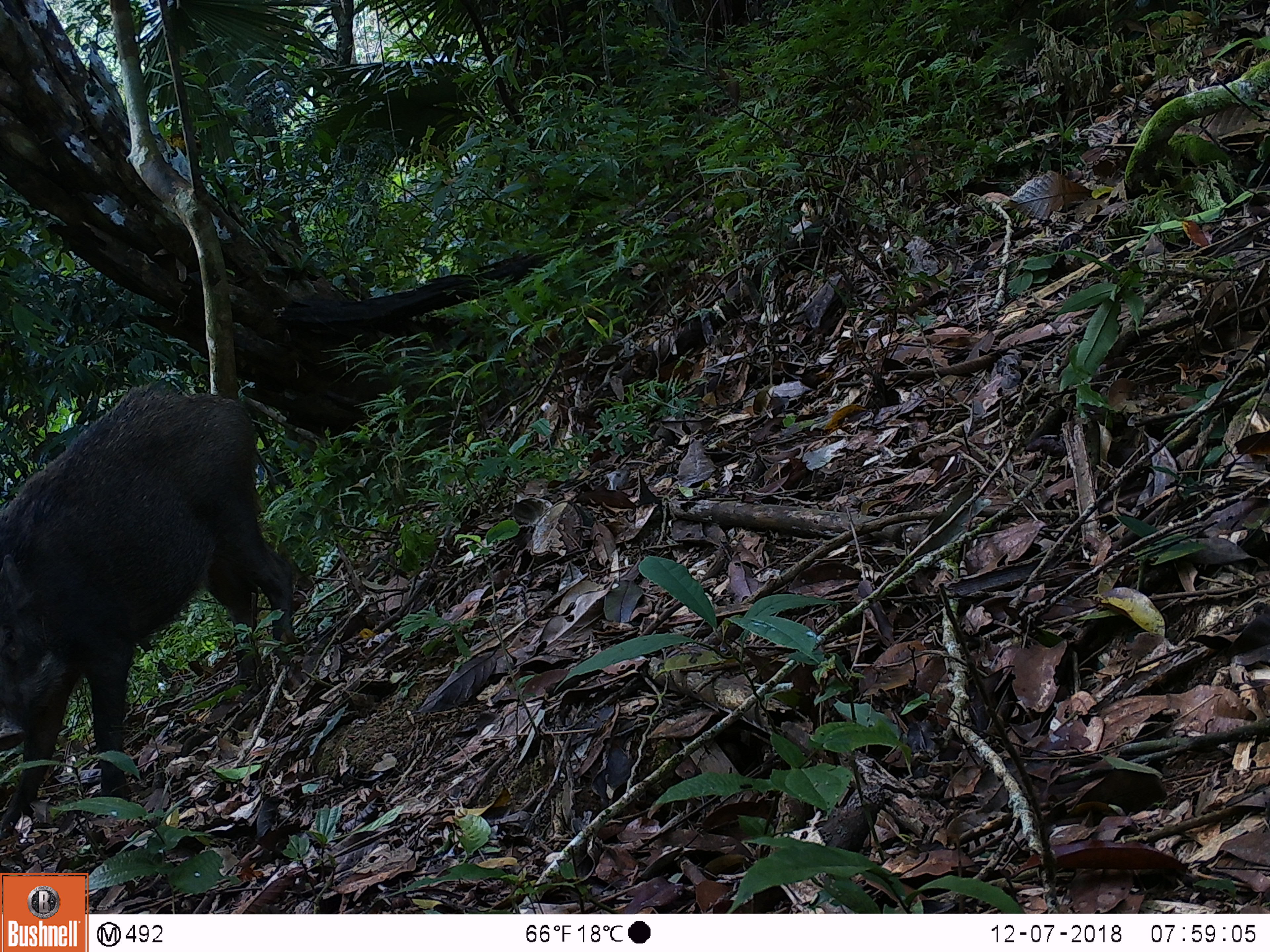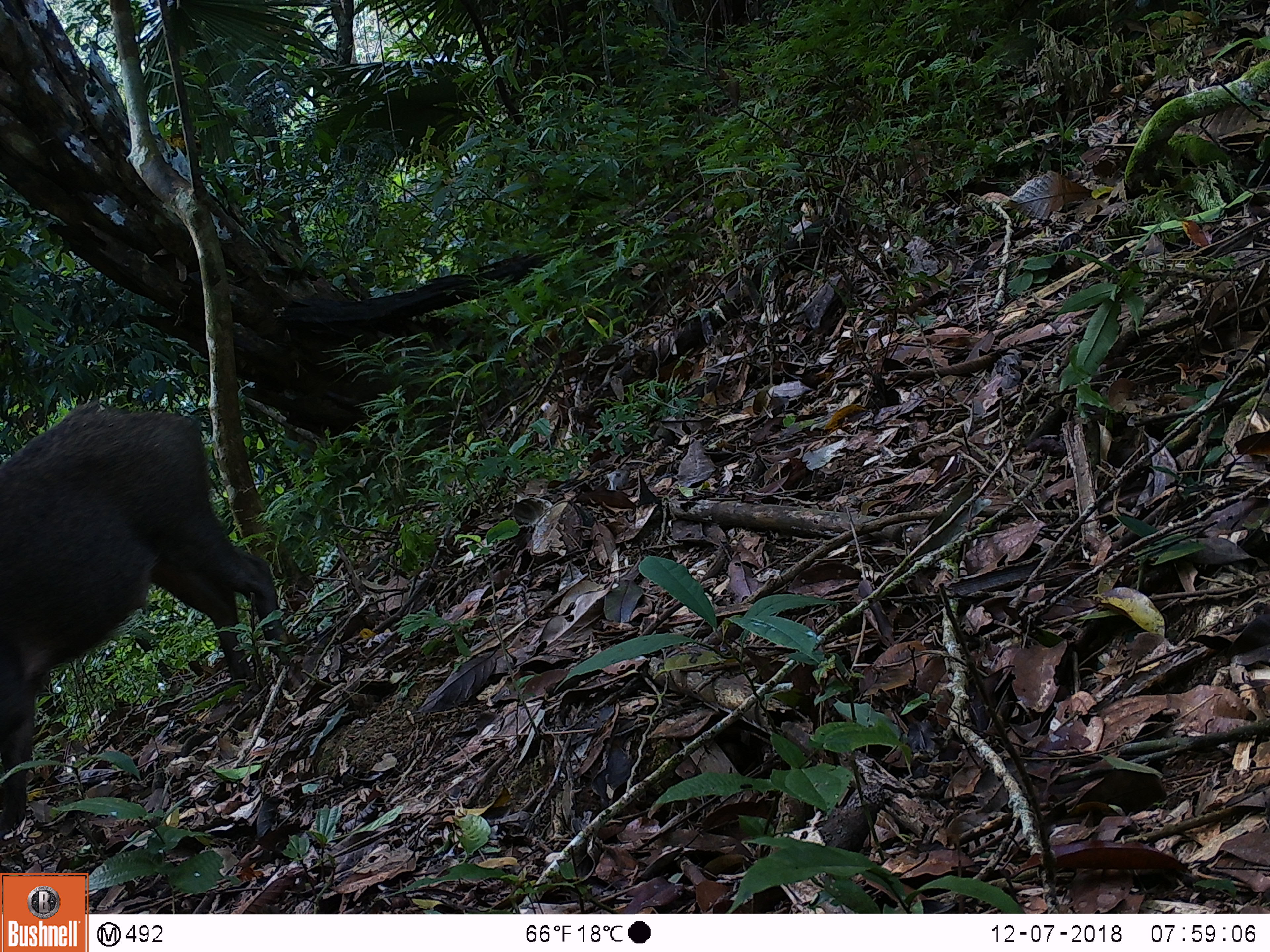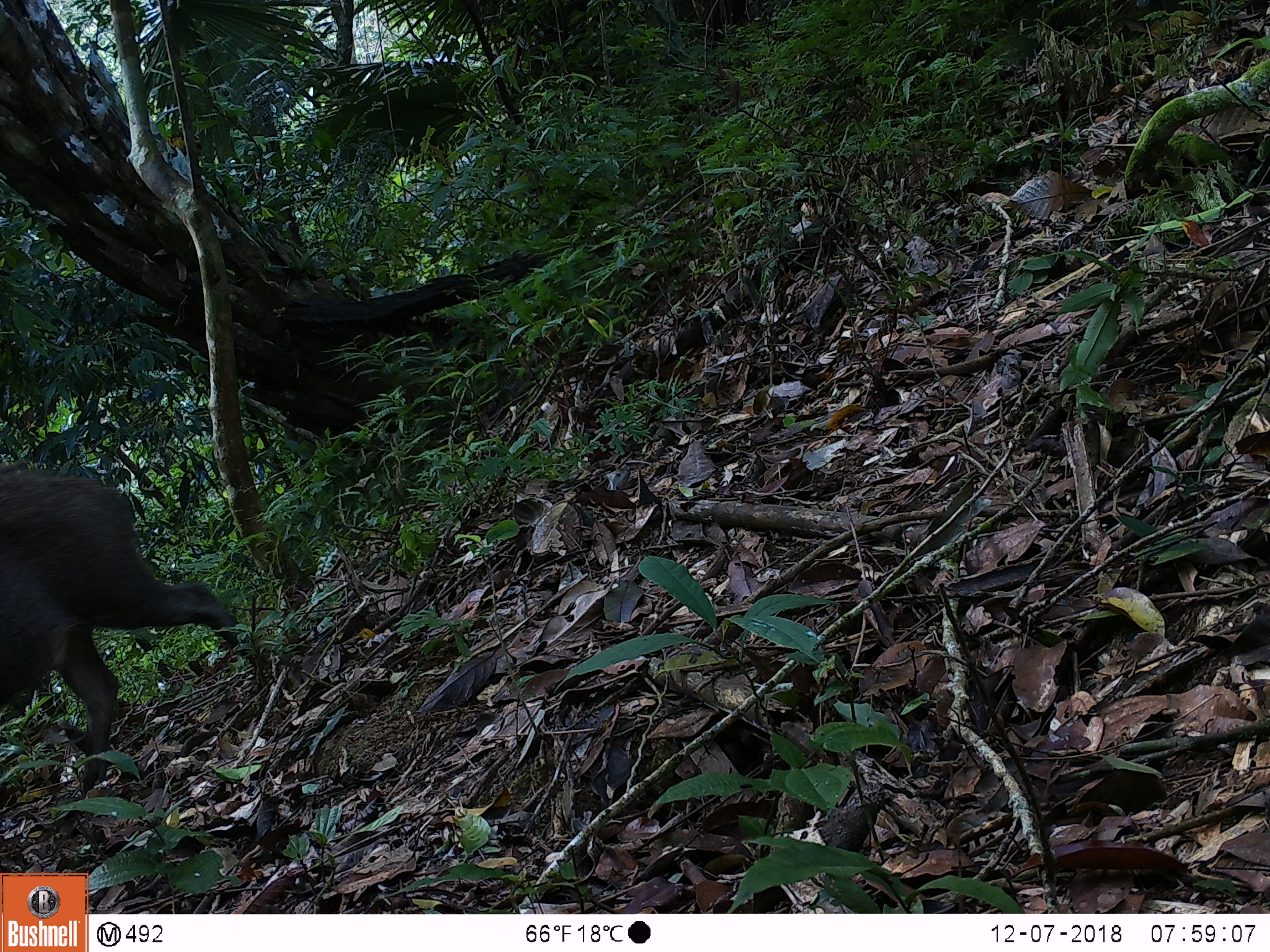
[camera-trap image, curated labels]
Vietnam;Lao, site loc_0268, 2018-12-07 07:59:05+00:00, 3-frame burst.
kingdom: Animalia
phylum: Chordata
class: Mammalia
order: Artiodactyla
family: Suidae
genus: Sus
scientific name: Sus scrofa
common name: eurasian wild pig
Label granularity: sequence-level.